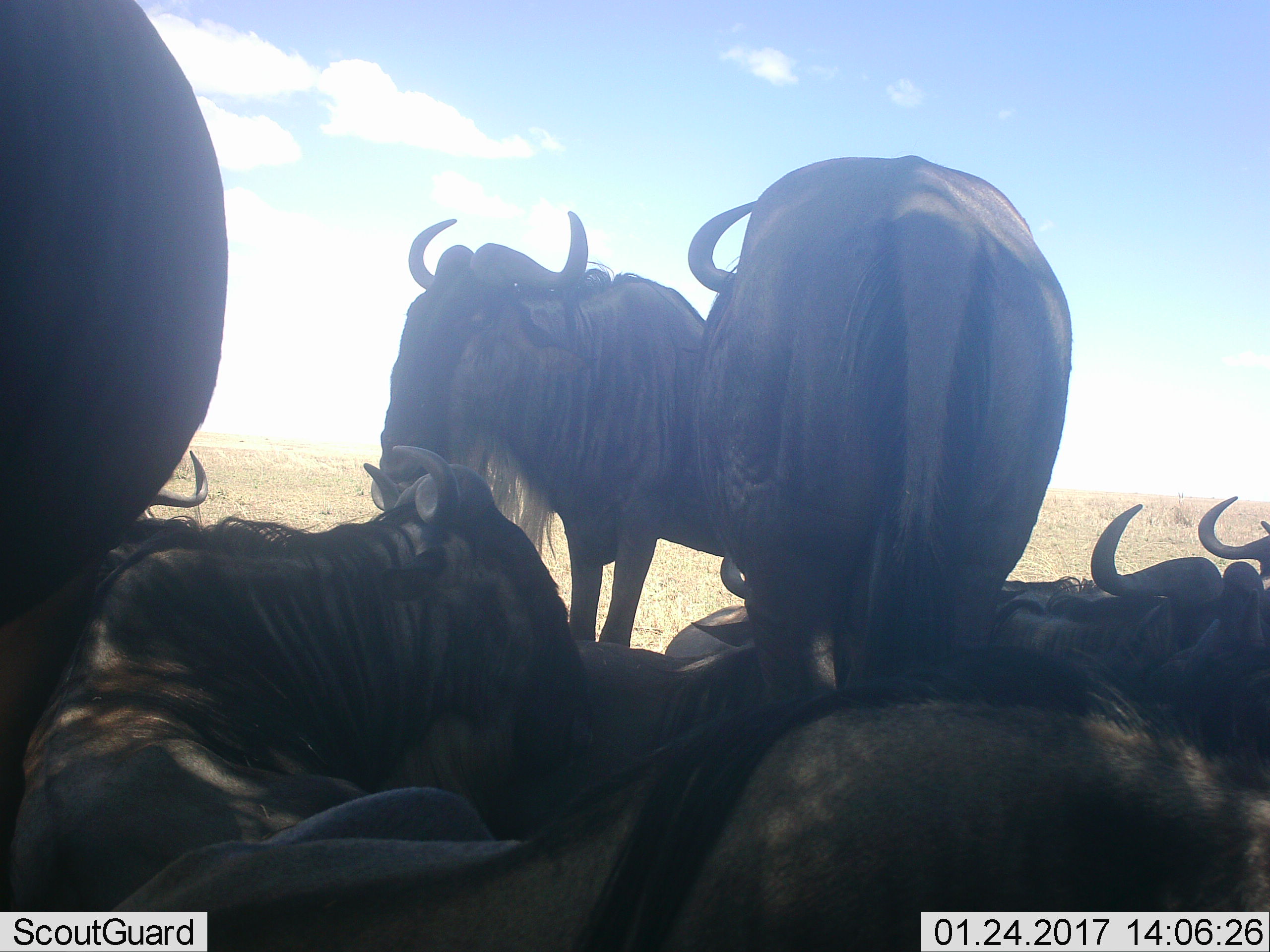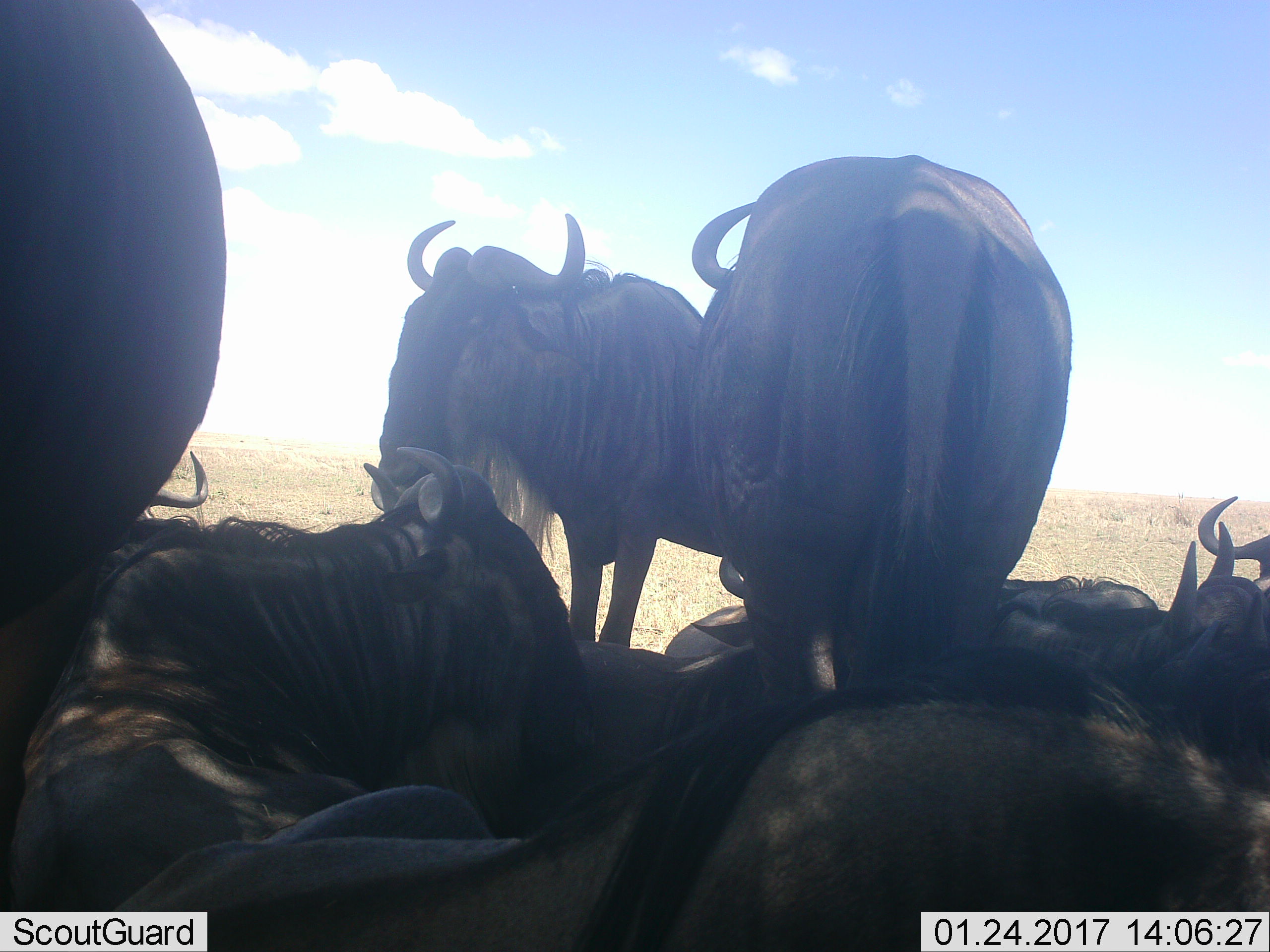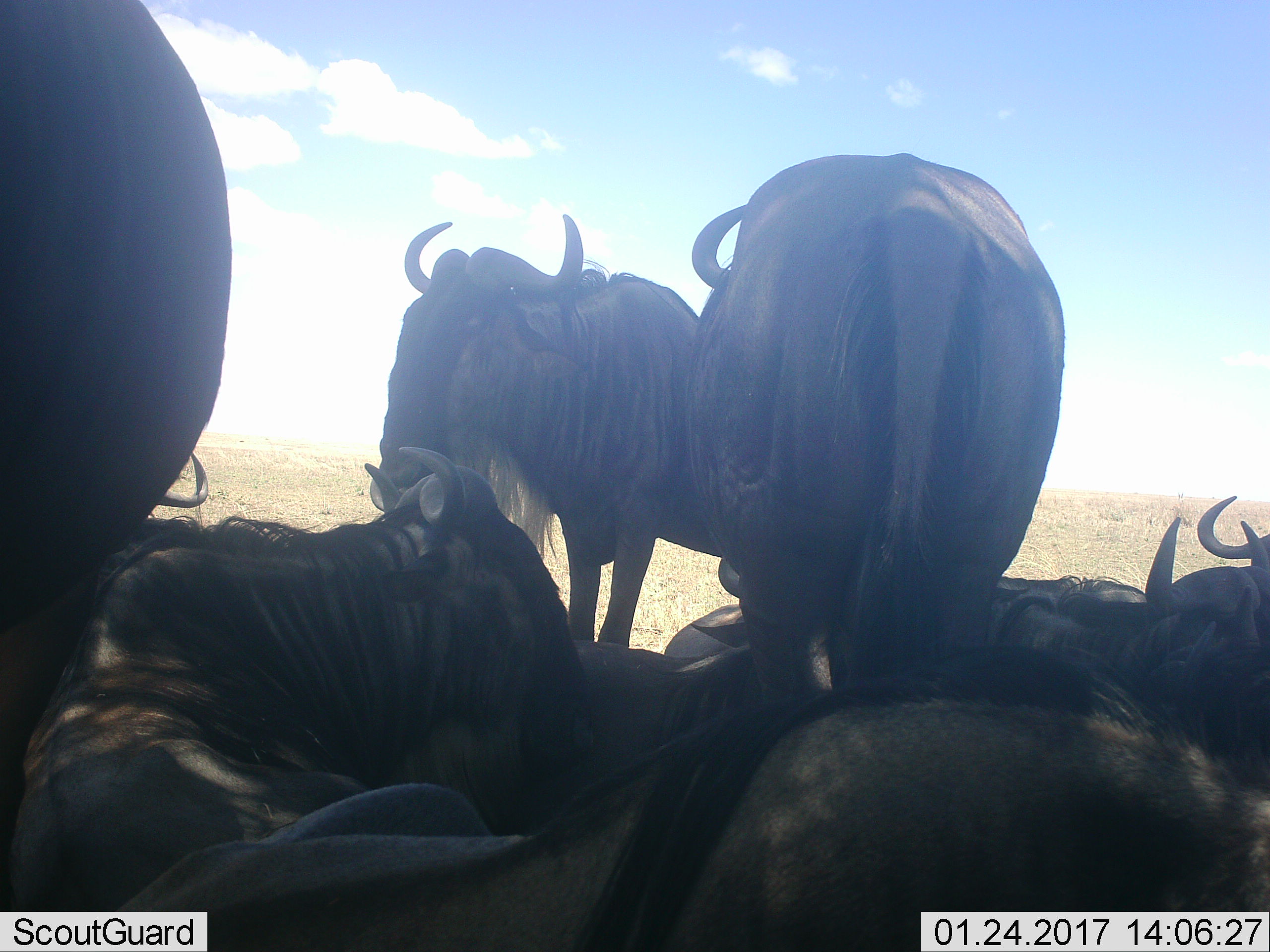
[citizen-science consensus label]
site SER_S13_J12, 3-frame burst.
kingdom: Animalia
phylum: Chordata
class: Mammalia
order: Artiodactyla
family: Bovidae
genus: Connochaetes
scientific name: Connochaetes taurinus taurinus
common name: blue wildebeest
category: wildebeestblue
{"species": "wildebeestblue (blue wildebeest) (Connochaetes taurinus taurinus)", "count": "8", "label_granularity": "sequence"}